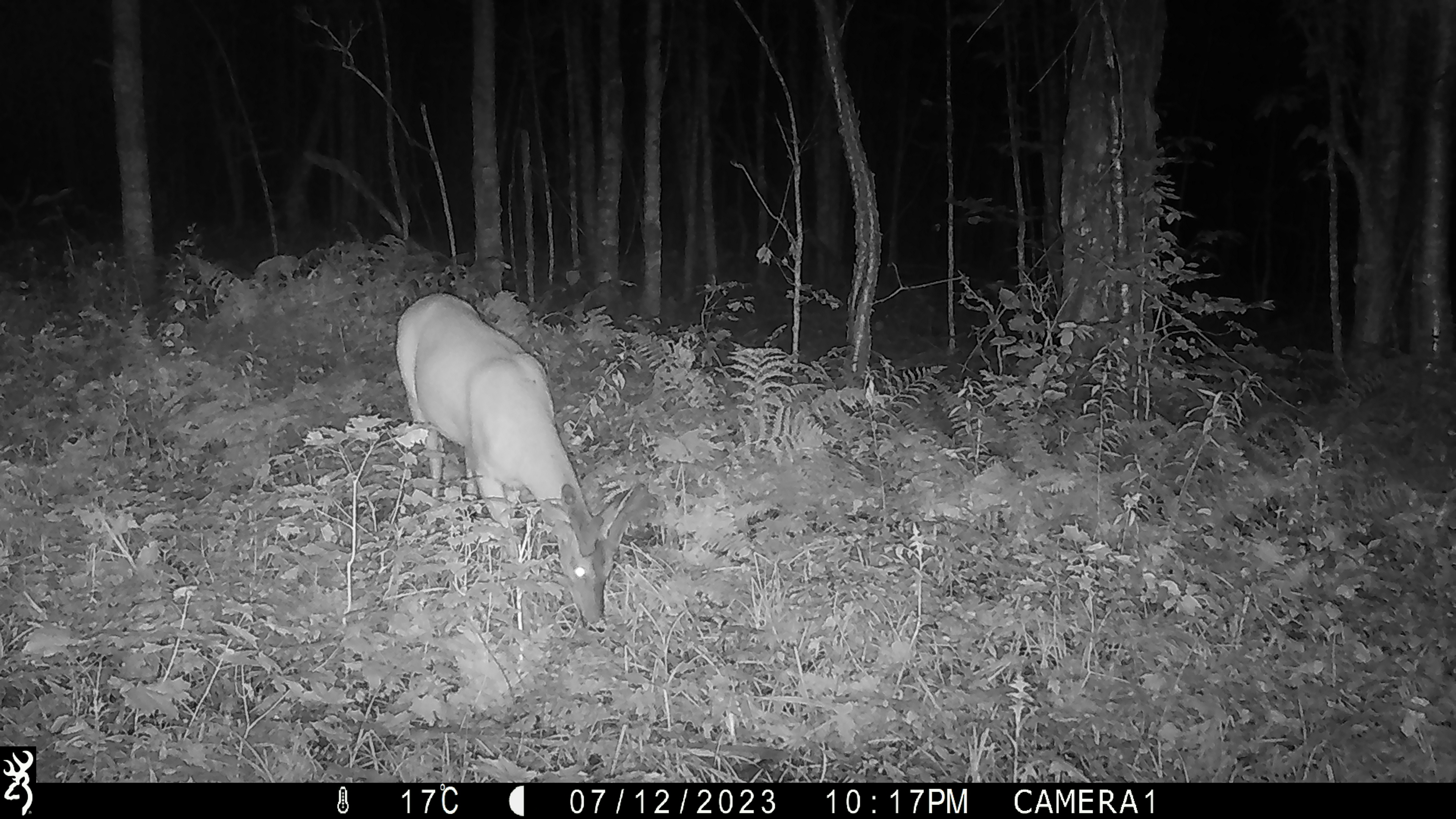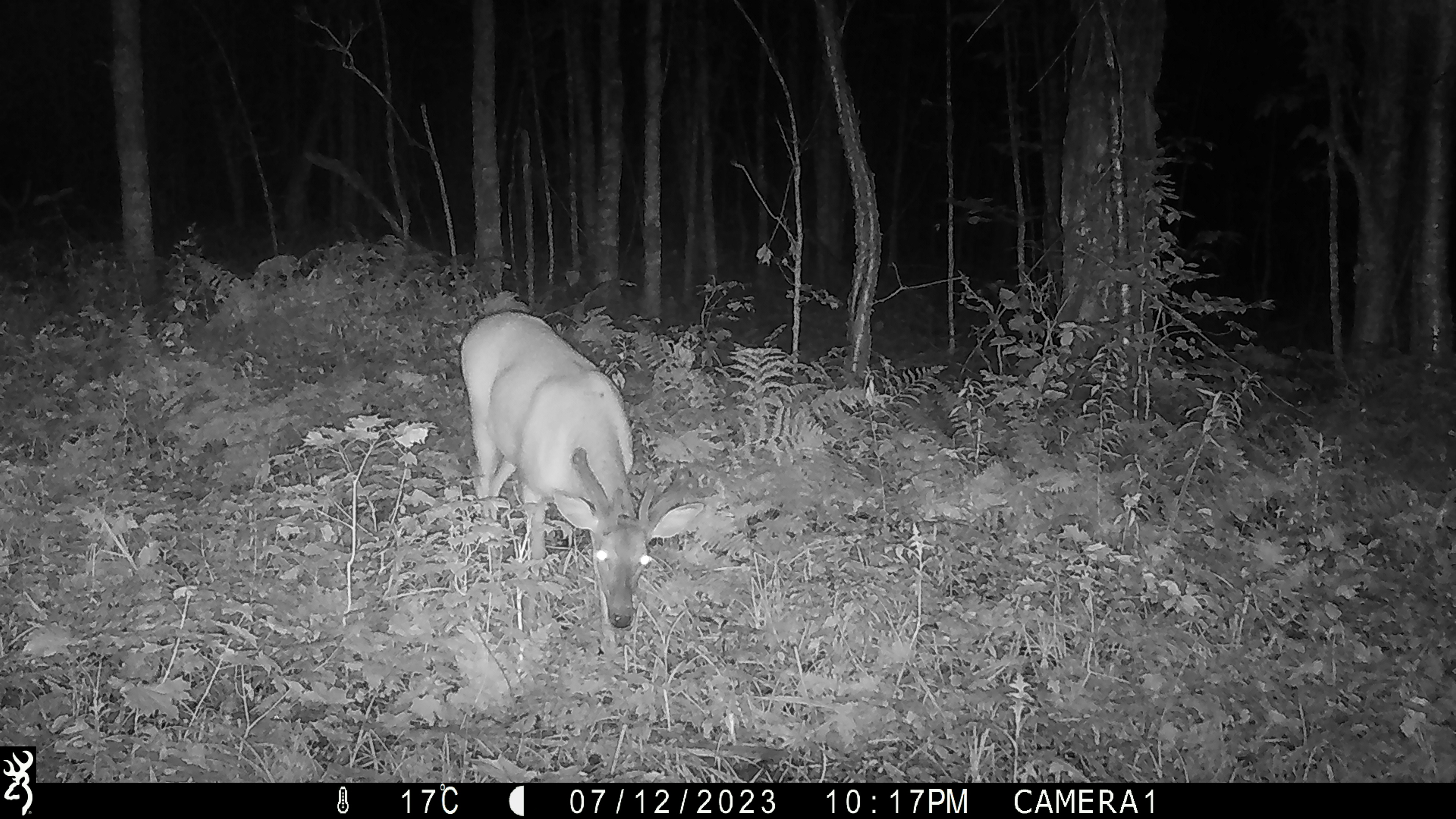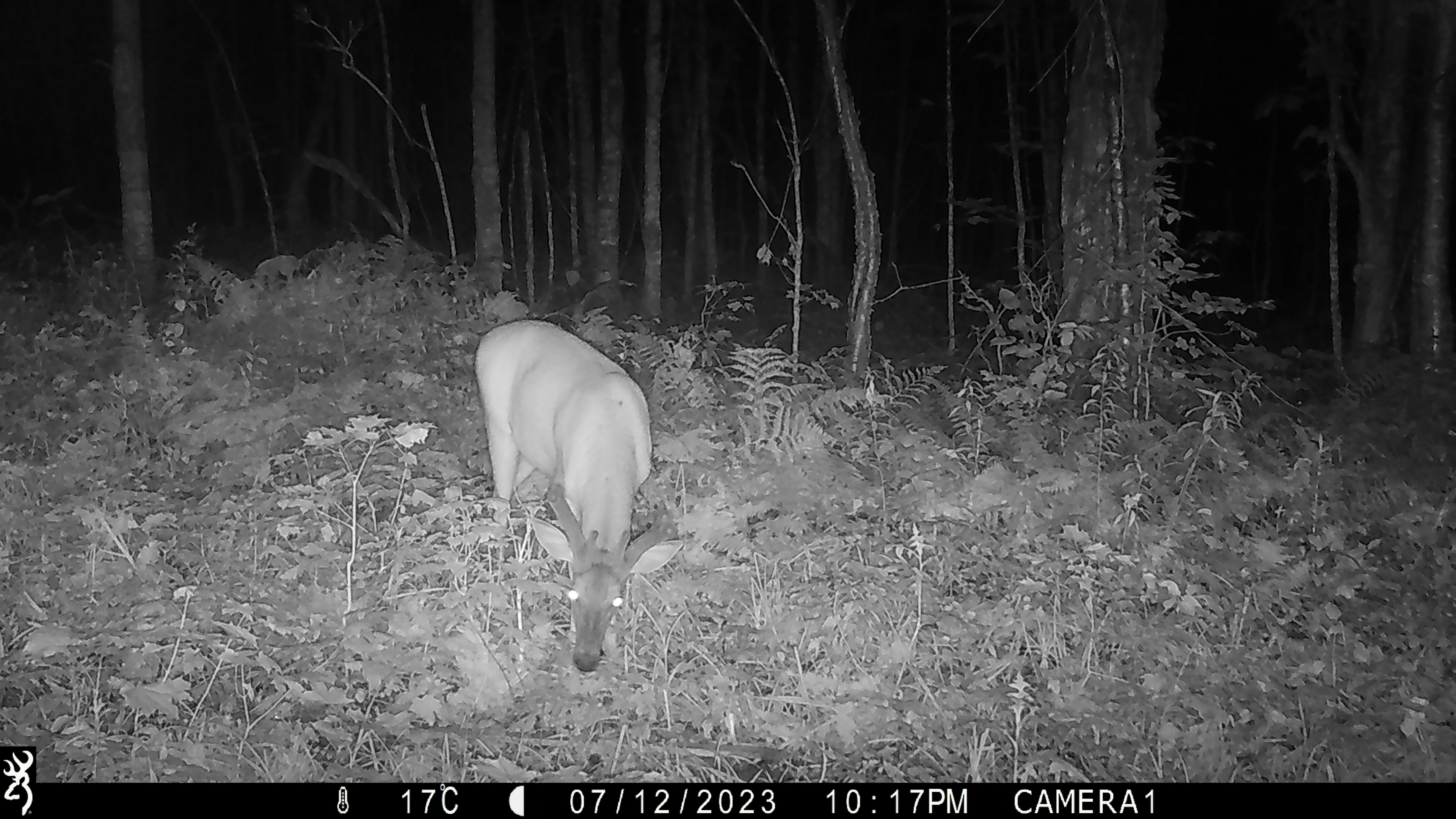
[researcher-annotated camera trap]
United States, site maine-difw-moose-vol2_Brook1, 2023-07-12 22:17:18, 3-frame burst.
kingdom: Animalia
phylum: Chordata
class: Mammalia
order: Artiodactyla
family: Cervidae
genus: Odocoileus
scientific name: Odocoileus virginianus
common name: white-tailed deer